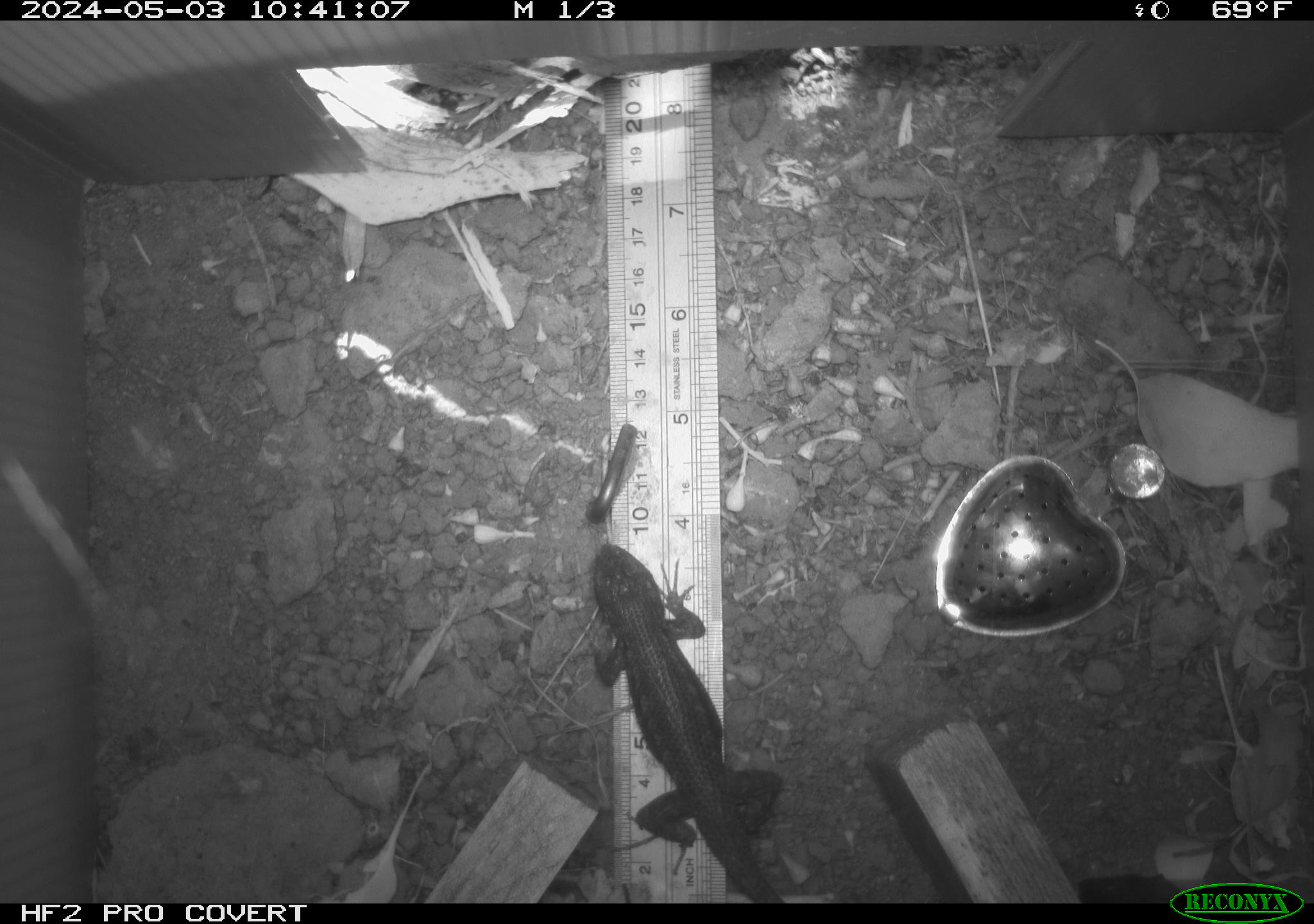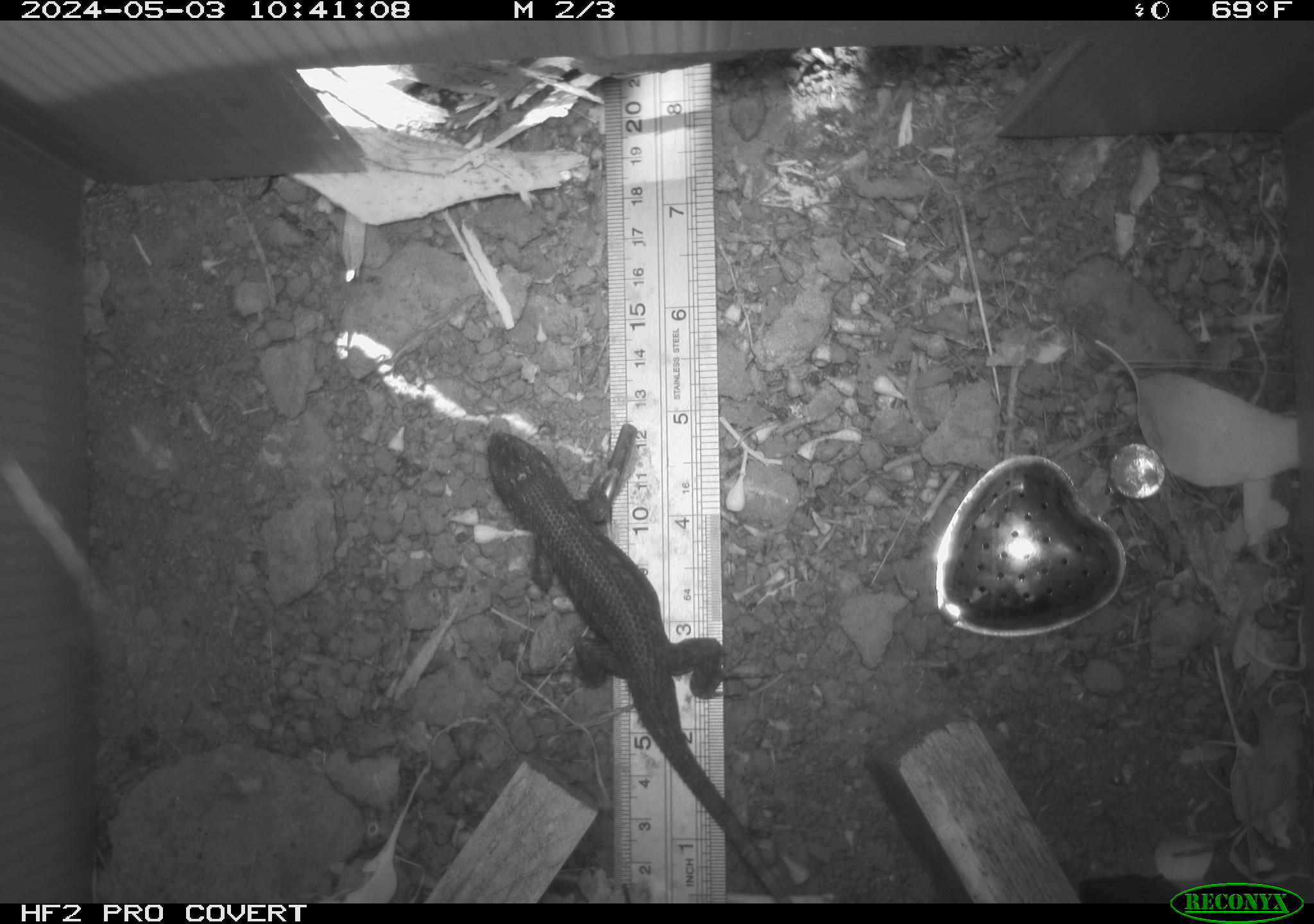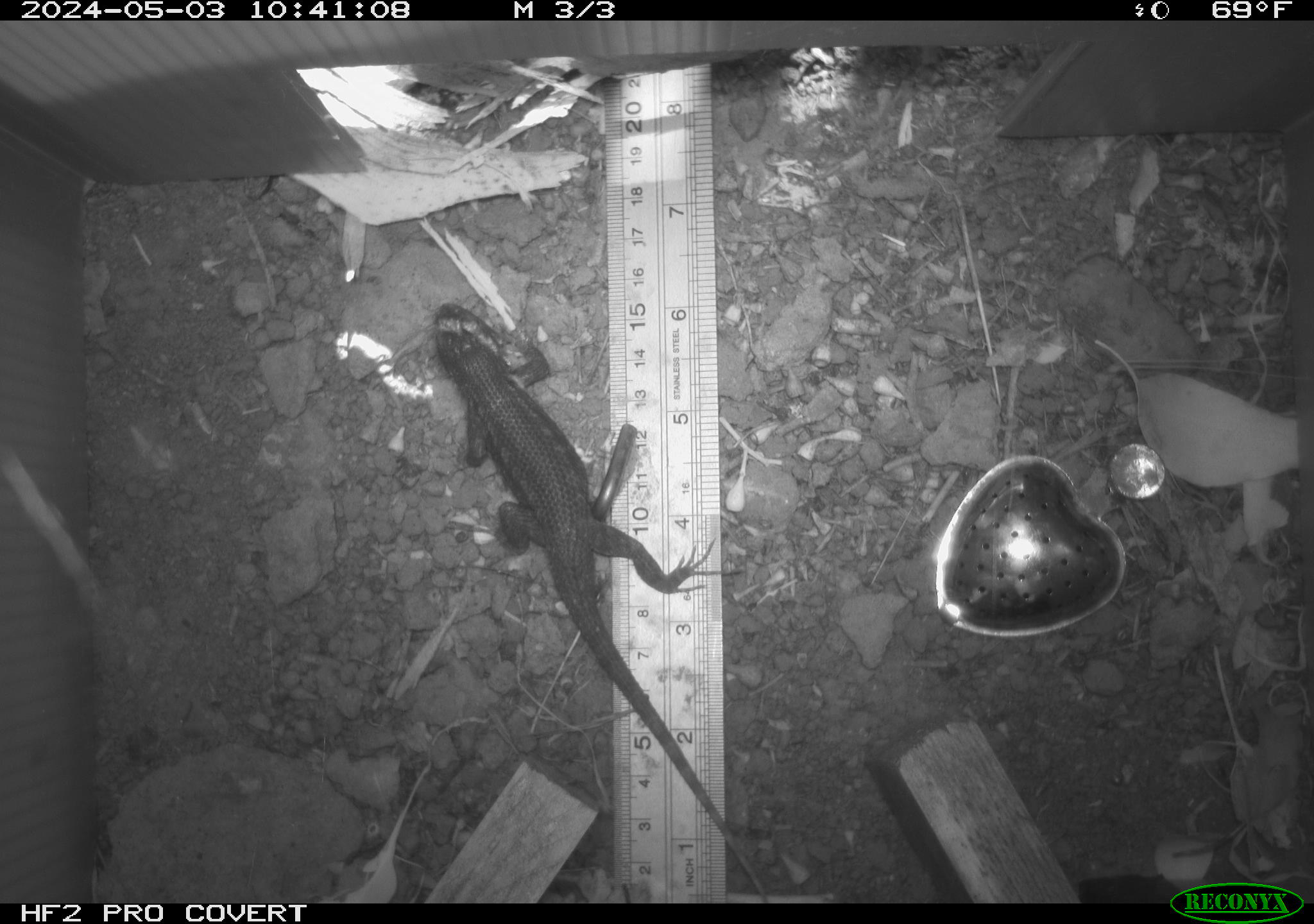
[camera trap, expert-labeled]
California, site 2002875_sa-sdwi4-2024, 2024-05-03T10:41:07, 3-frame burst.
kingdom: Animalia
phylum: Chordata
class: Reptilia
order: Squamata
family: Phrynosomatidae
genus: Sceloporus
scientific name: Sceloporus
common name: spiny lizards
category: sceloporus species